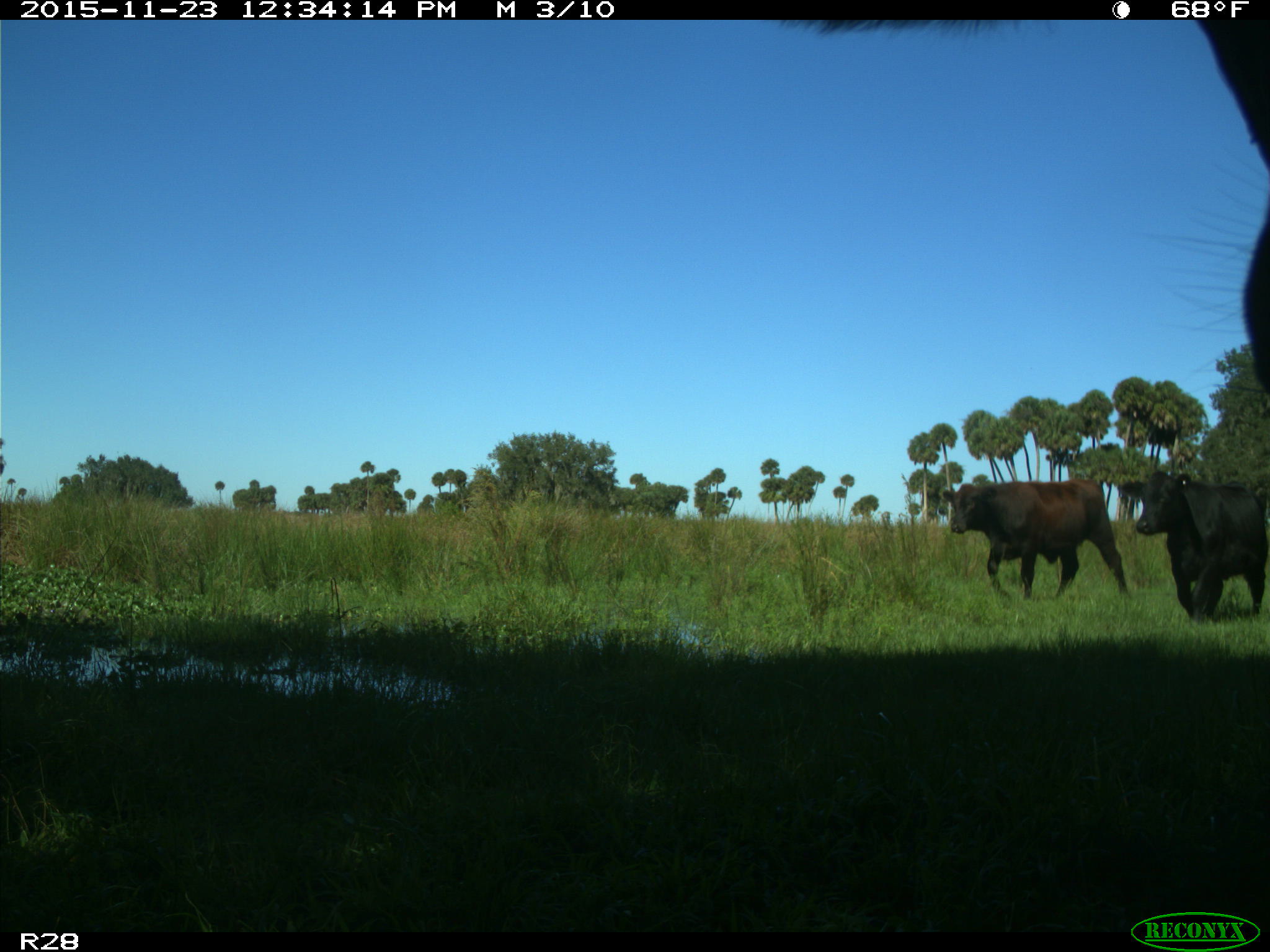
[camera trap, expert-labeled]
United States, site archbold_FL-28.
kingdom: Animalia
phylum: Chordata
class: Mammalia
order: Artiodactyla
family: Bovidae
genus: Bos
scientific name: Bos taurus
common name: domestic cow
Bos taurus (domestic cow).